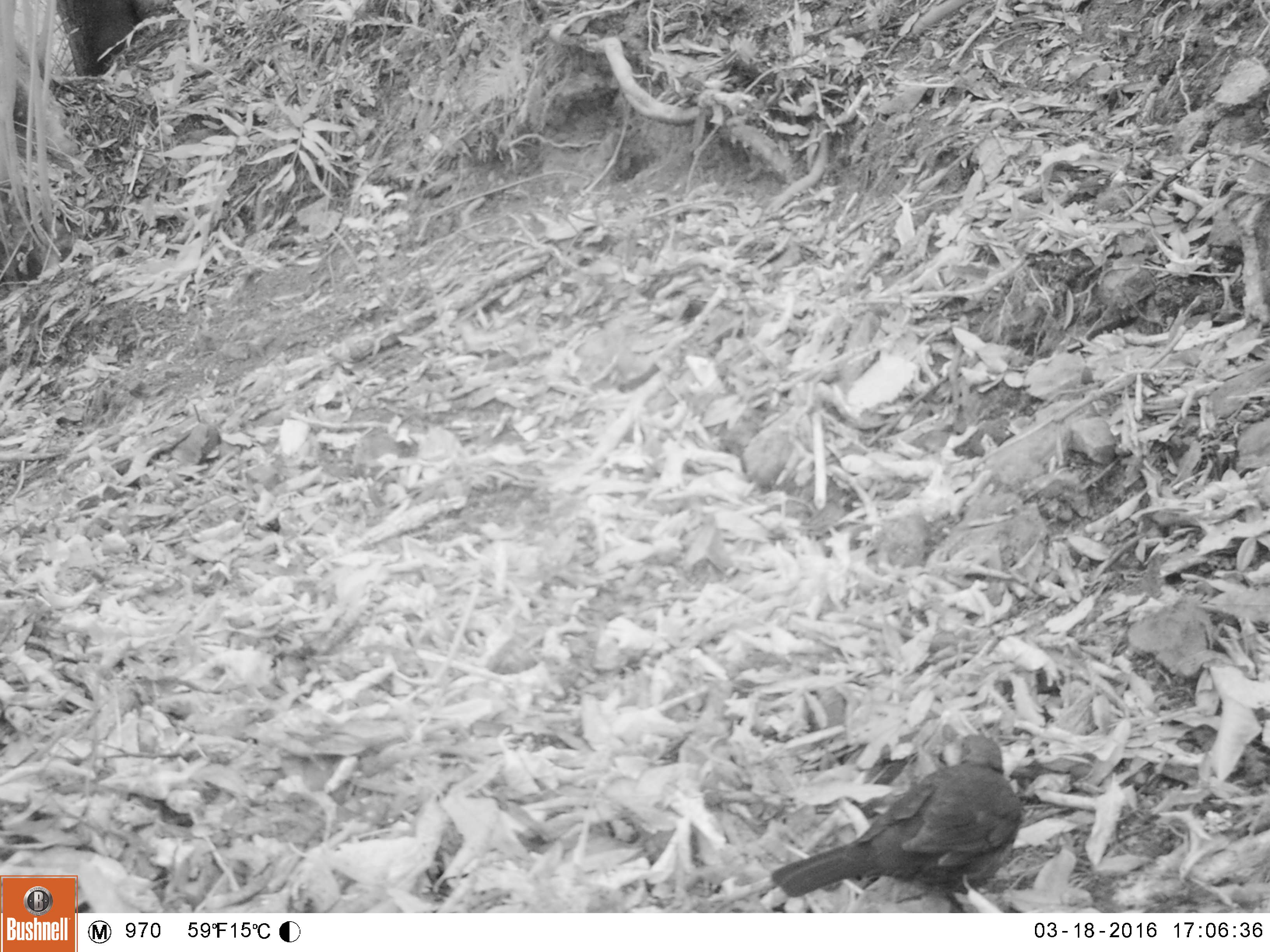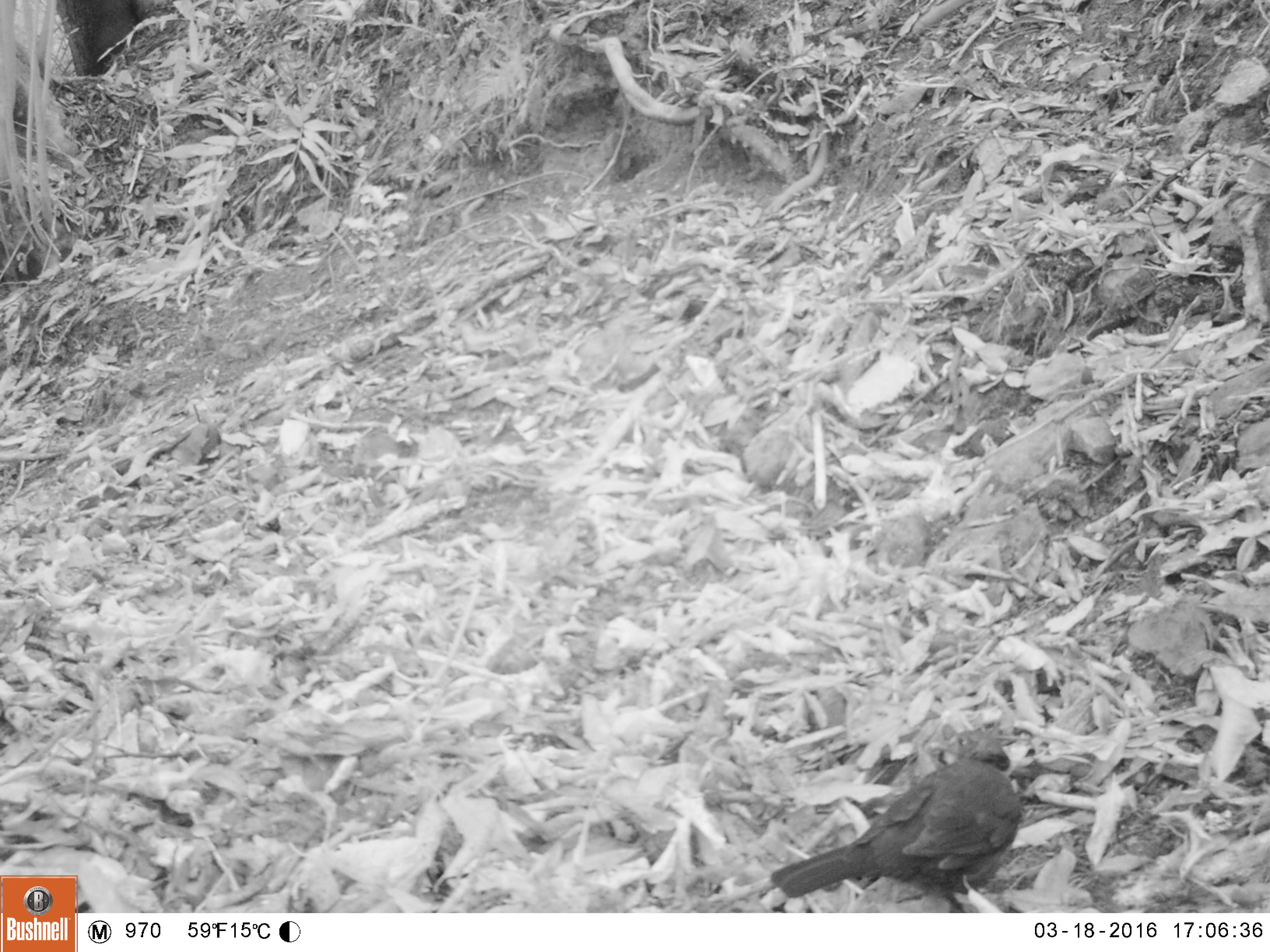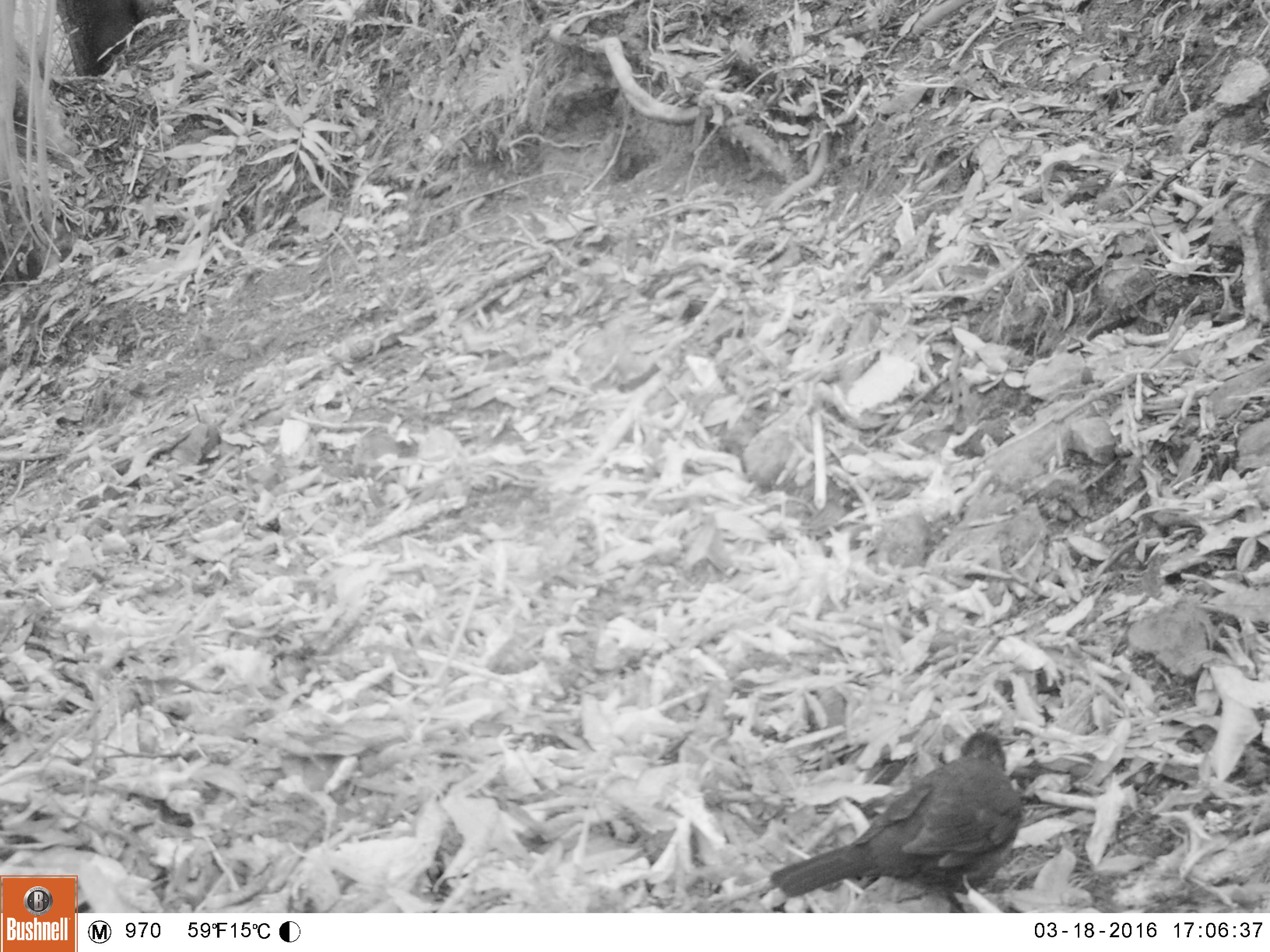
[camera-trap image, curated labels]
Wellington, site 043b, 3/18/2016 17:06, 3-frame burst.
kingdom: Animalia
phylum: Chordata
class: Aves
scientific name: Aves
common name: bird